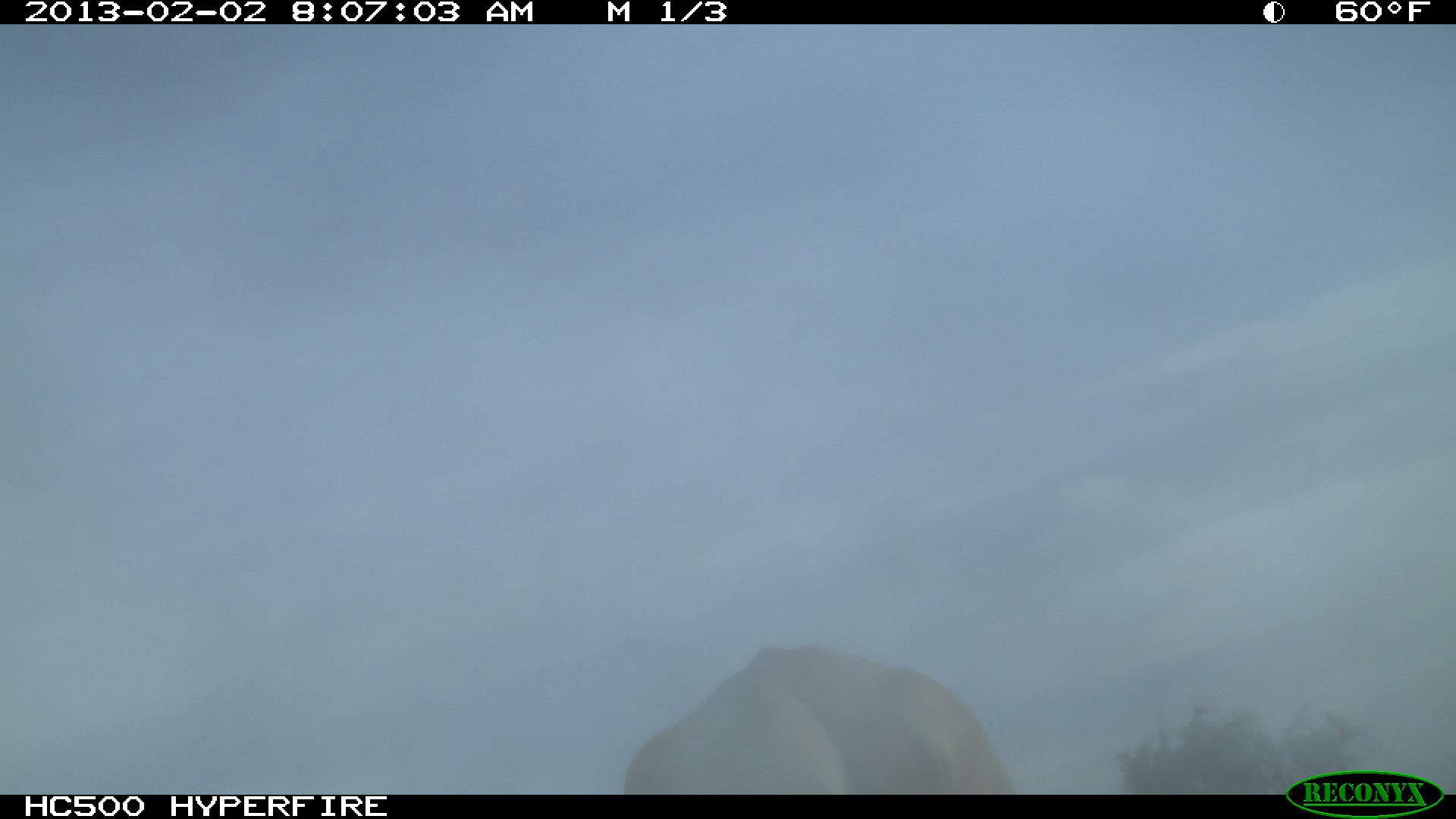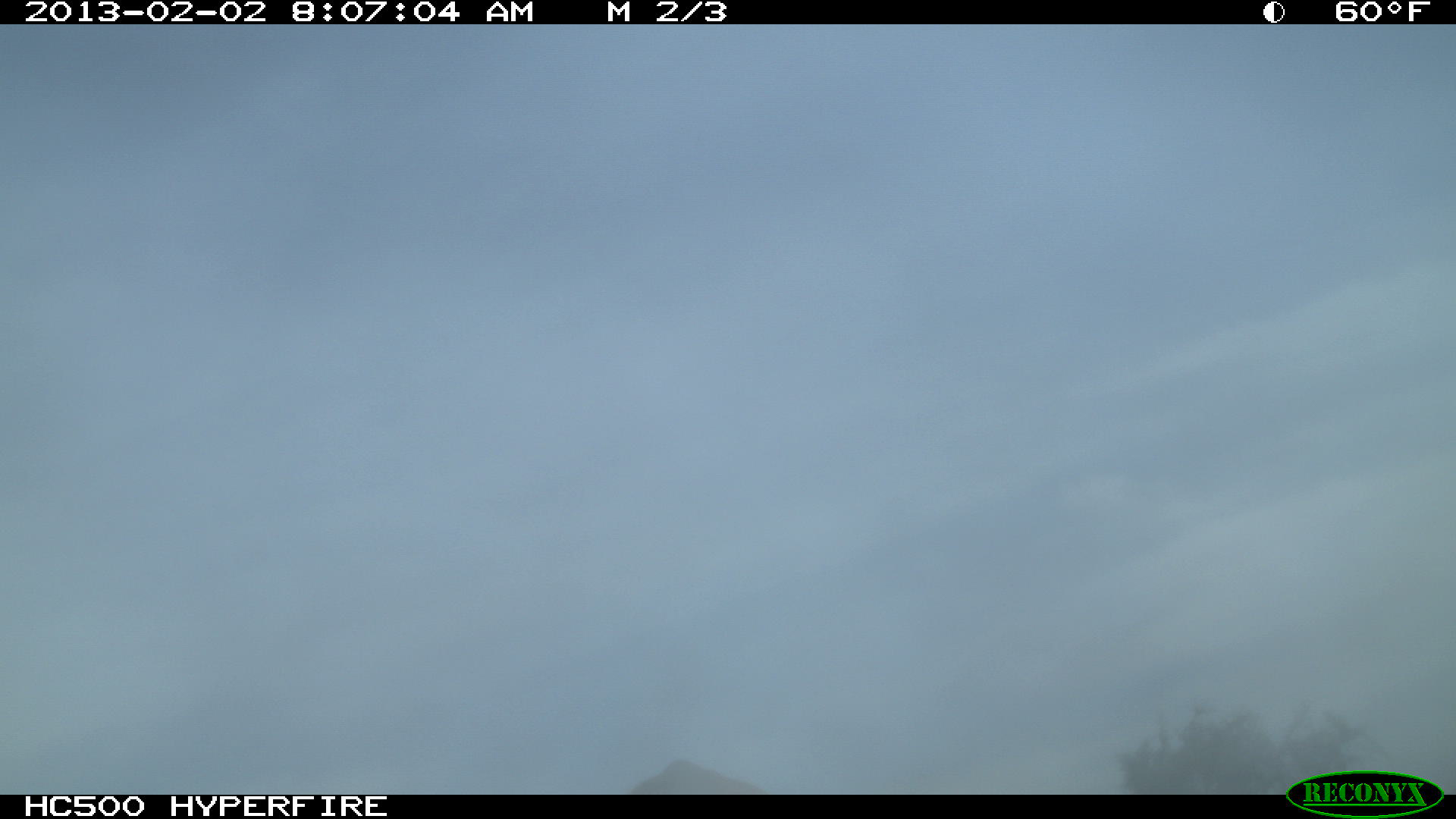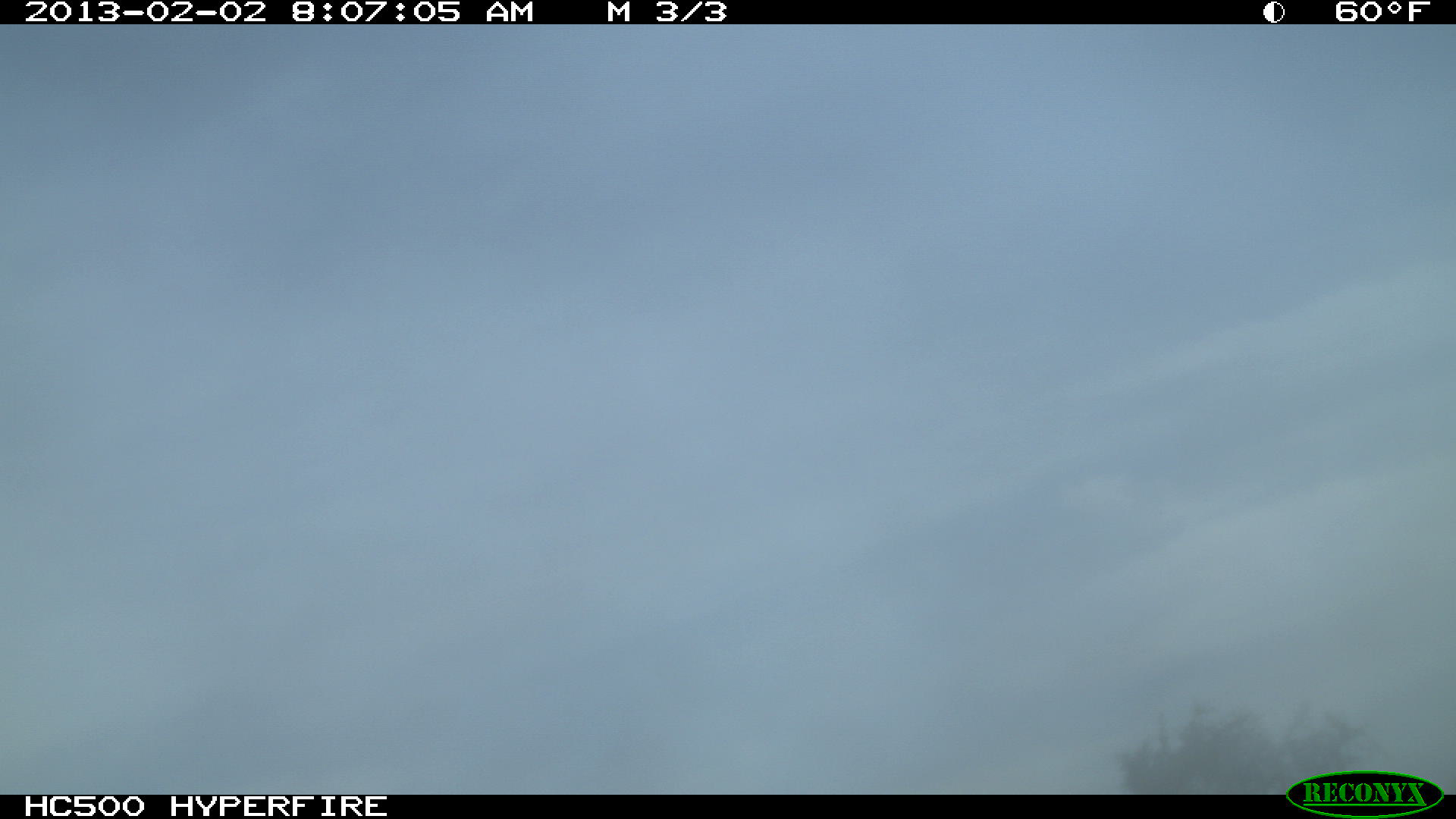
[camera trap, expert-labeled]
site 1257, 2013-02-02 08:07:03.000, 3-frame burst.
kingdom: Animalia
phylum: Chordata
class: Mammalia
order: Artiodactyla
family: Bovidae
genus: Bos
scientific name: Bos taurus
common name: domestic cattle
Bos taurus (domestic cattle), count 1.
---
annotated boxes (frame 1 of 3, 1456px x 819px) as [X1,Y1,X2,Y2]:
bos taurus: [624,644,1014,794]